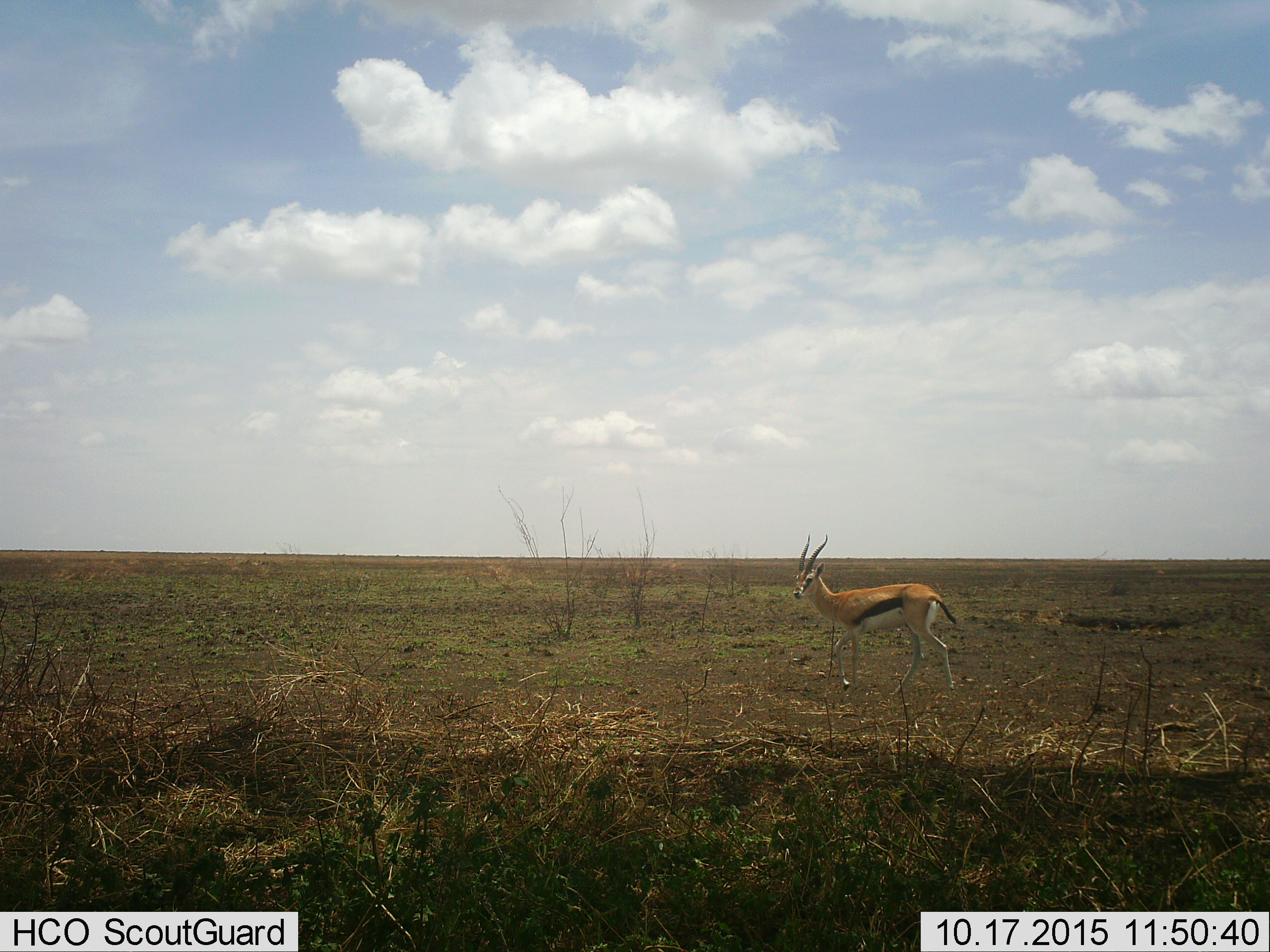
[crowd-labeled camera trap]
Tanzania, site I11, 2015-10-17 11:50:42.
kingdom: Animalia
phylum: Chordata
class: Mammalia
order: Artiodactyla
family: Bovidae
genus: Eudorcas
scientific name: Eudorcas thomsonii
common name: thomson's gazelle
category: gazellethomsons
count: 1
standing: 60%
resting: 0%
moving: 50%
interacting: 0%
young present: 0%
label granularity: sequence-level